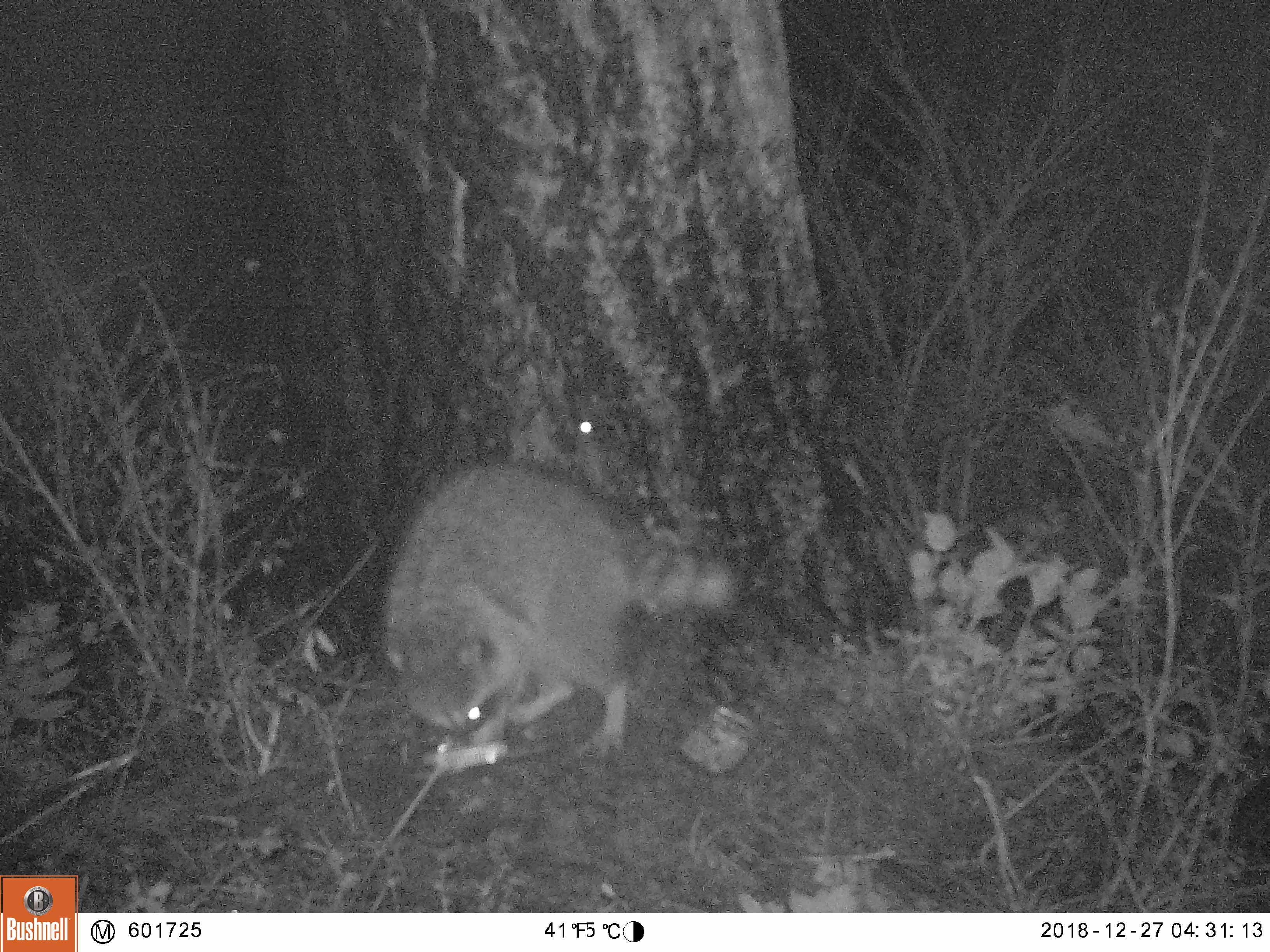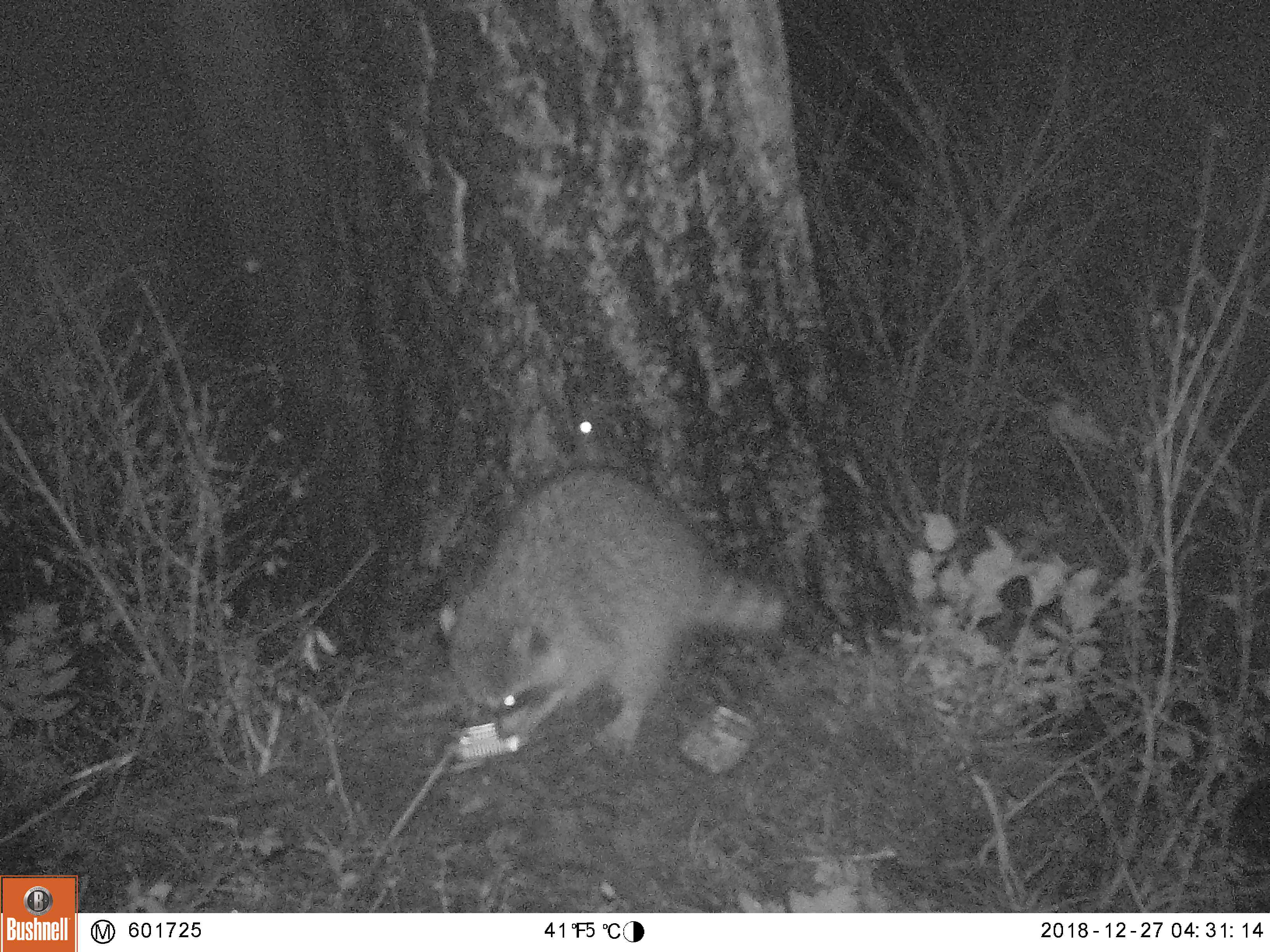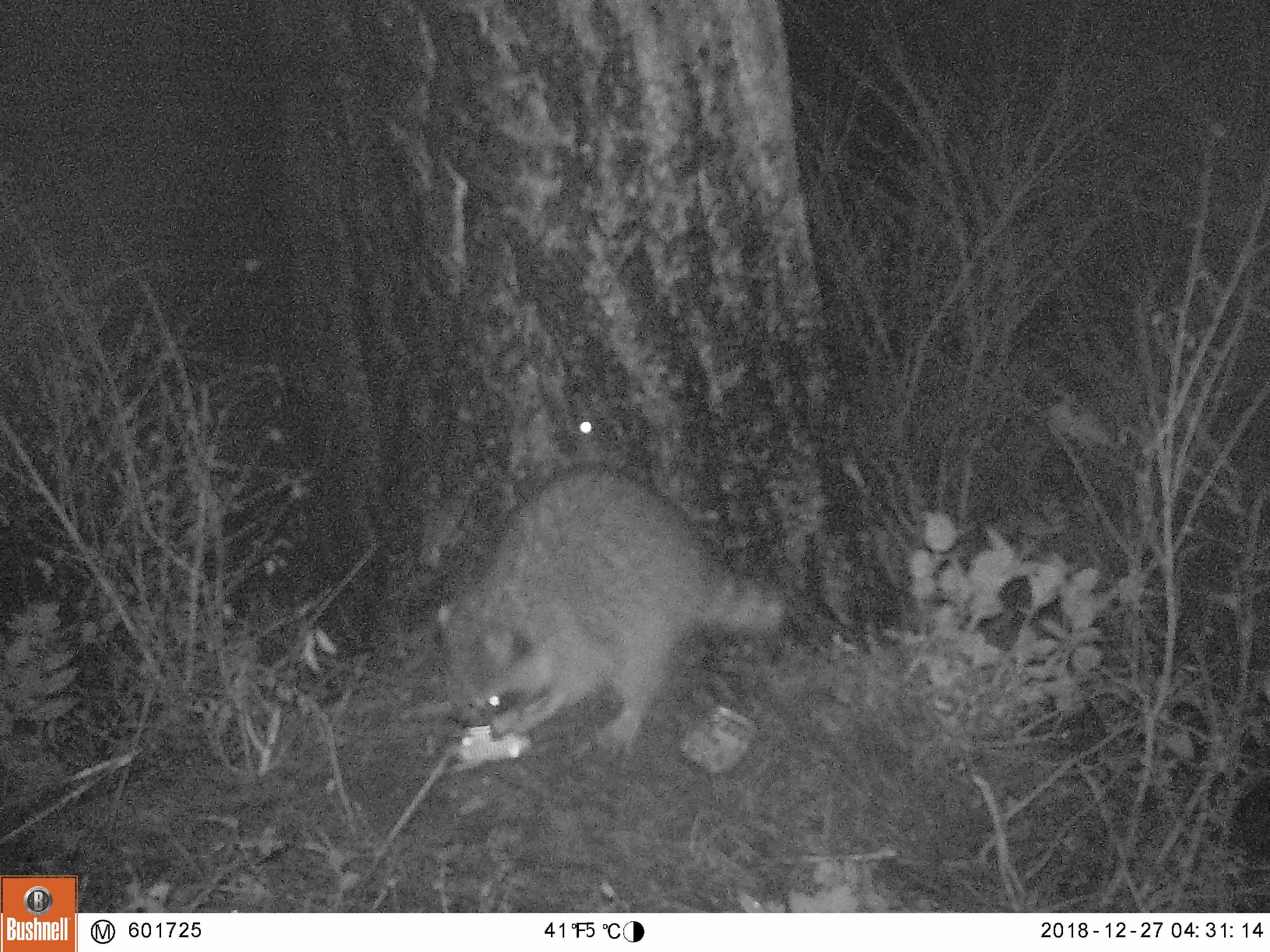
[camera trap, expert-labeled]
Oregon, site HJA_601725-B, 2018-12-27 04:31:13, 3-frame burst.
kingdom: Animalia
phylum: Chordata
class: Mammalia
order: Carnivora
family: Procyonidae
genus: Procyon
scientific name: Procyon lotor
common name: northern raccoon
Northern raccoon (Procyon lotor).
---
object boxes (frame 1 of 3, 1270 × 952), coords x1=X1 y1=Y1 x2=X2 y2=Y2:
northern raccoon: x1=326 y1=410 x2=769 y2=818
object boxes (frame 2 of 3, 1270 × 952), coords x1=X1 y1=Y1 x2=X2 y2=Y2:
northern raccoon: x1=326 y1=324 x2=864 y2=813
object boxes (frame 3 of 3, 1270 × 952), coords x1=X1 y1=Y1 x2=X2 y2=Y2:
northern raccoon: x1=358 y1=386 x2=871 y2=847